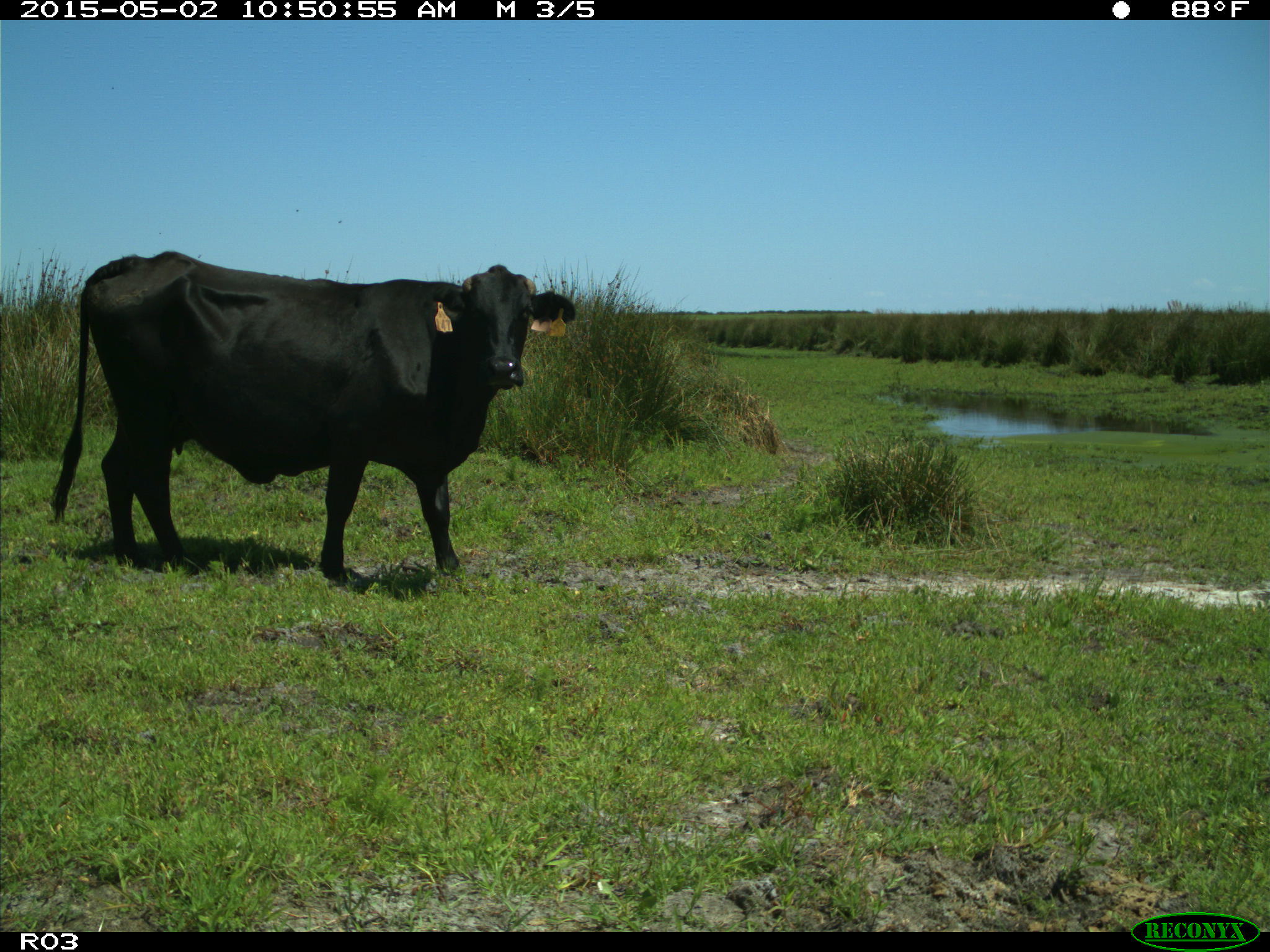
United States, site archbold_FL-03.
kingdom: Animalia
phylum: Chordata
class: Mammalia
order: Artiodactyla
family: Bovidae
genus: Bos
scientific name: Bos taurus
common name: domestic cow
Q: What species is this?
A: Bos taurus (domestic cow).